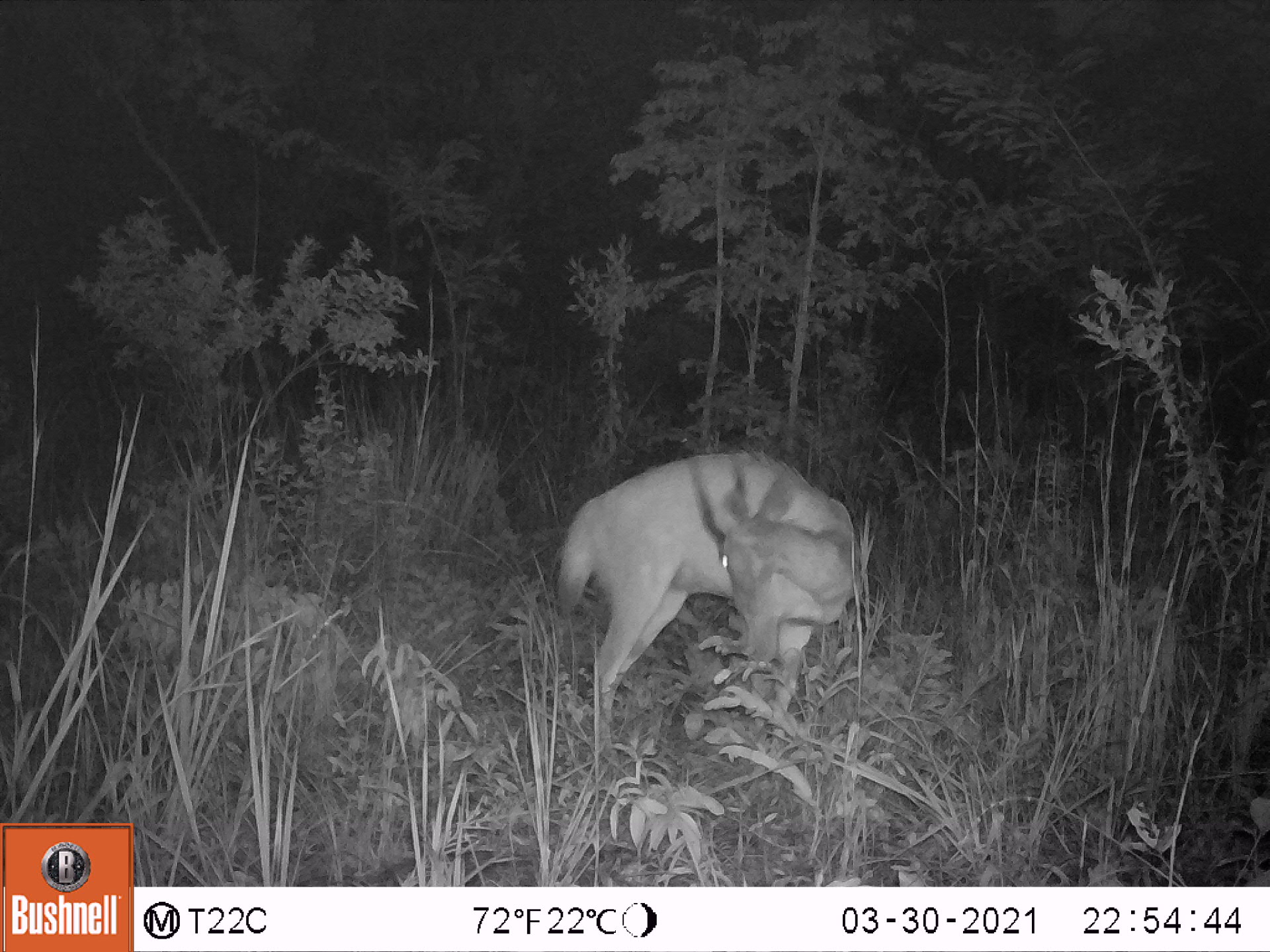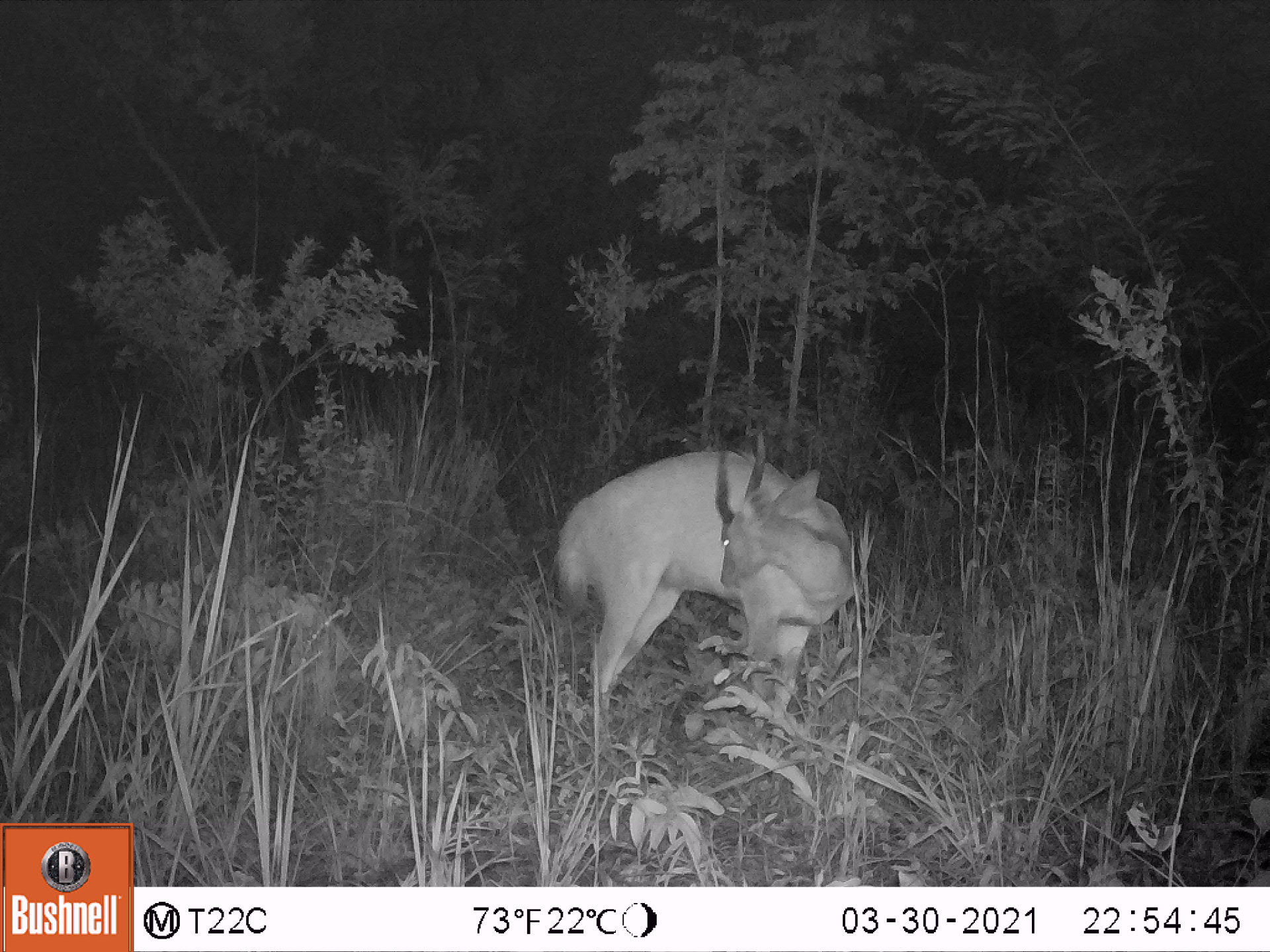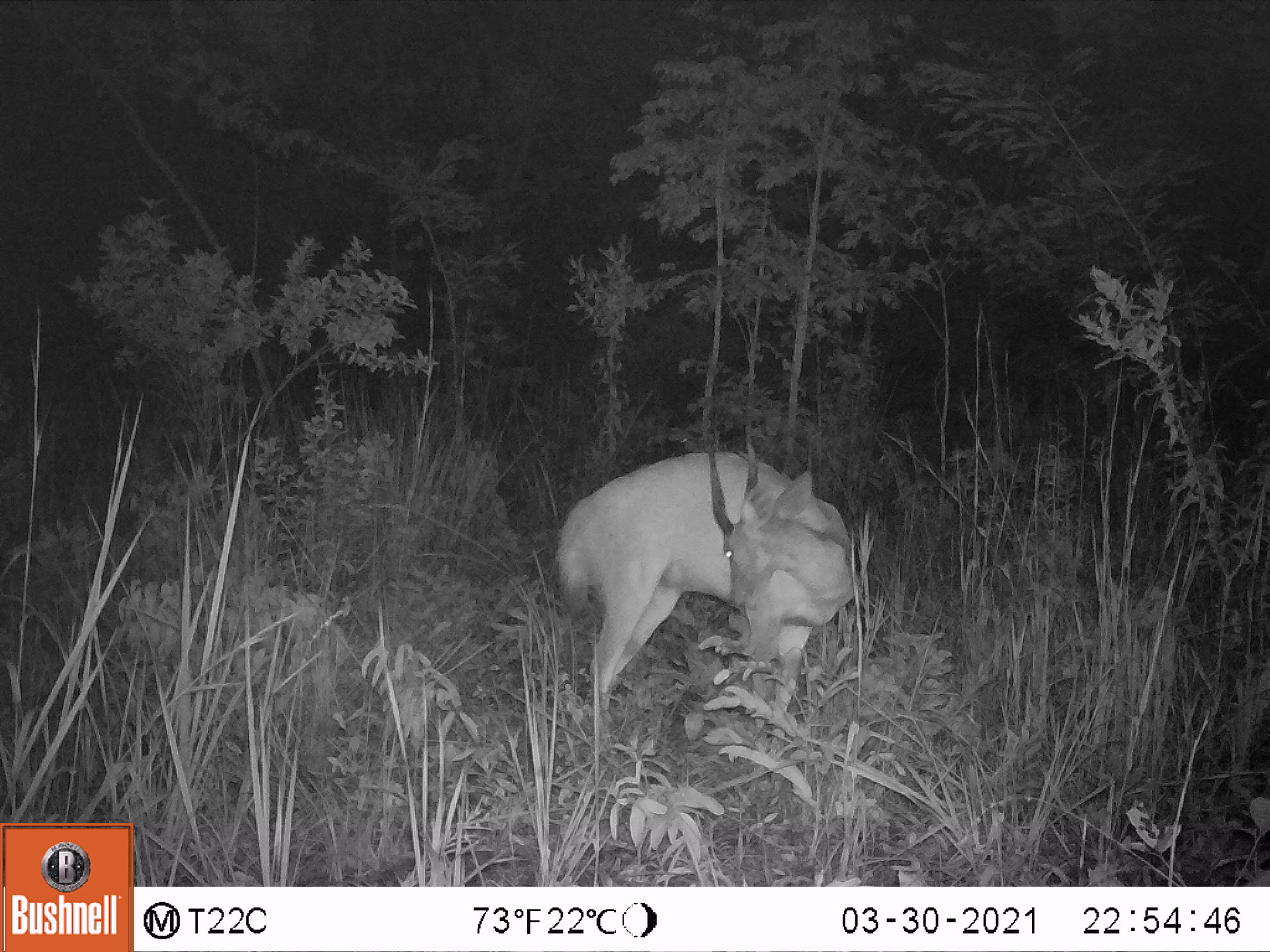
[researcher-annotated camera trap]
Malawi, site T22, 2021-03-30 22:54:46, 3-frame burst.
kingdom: Animalia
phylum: Chordata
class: Mammalia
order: Artiodactyla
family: Bovidae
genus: Tragelaphus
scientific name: Tragelaphus sylvaticus sylvaticus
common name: cape bushbuck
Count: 1.